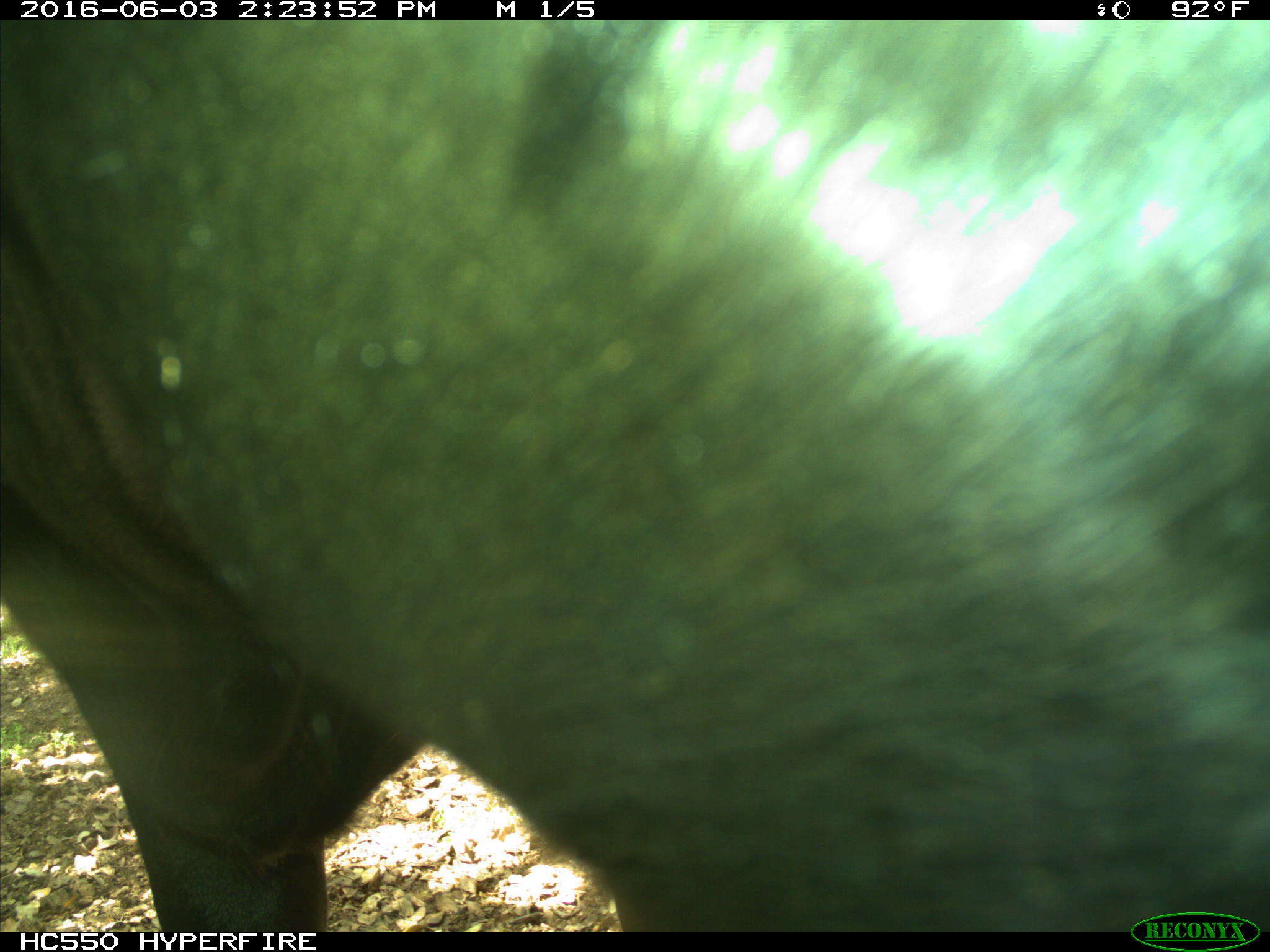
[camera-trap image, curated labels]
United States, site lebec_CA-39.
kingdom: Animalia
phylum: Chordata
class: Mammalia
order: Artiodactyla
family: Bovidae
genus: Bos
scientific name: Bos taurus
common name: domestic cow